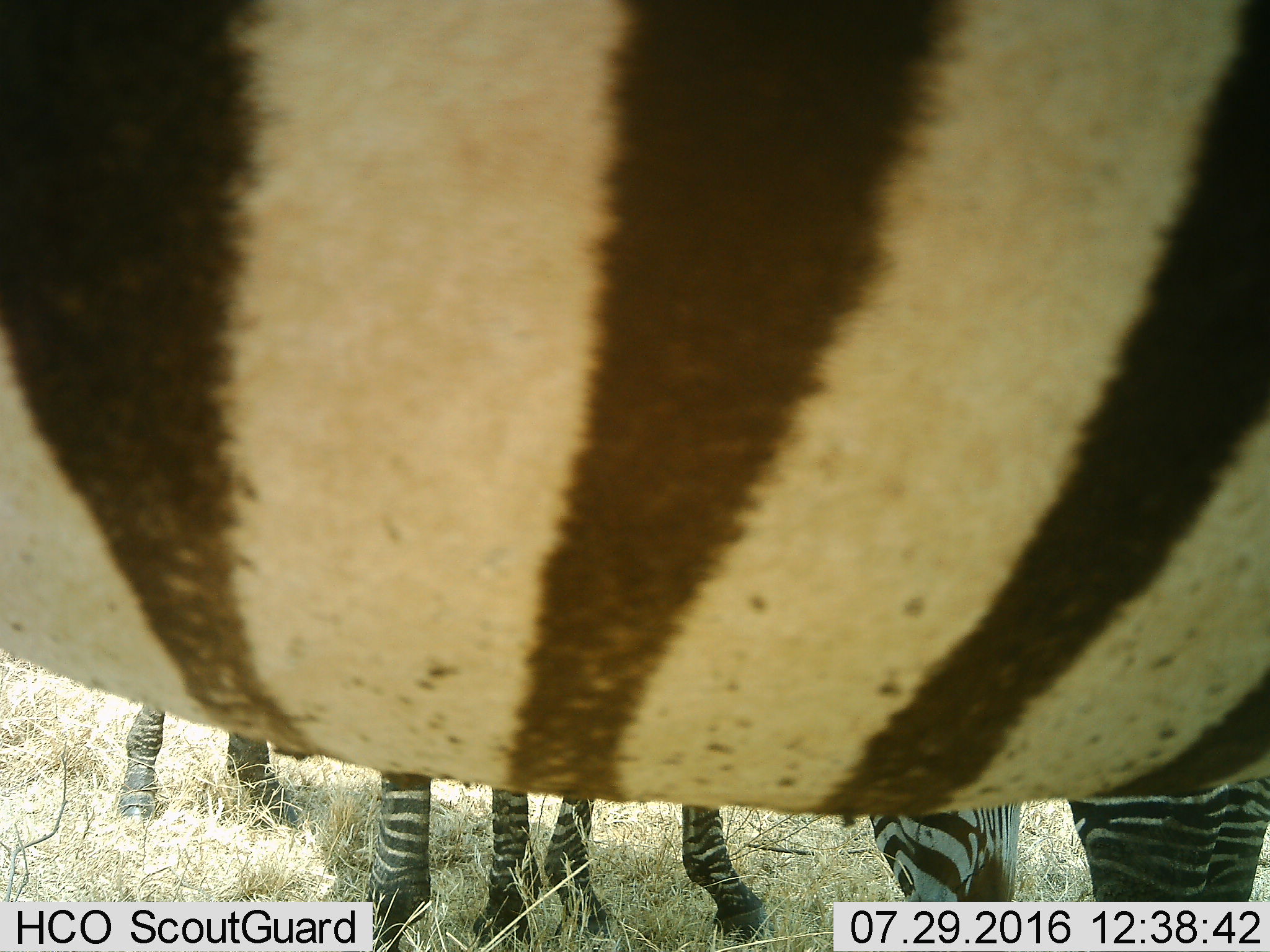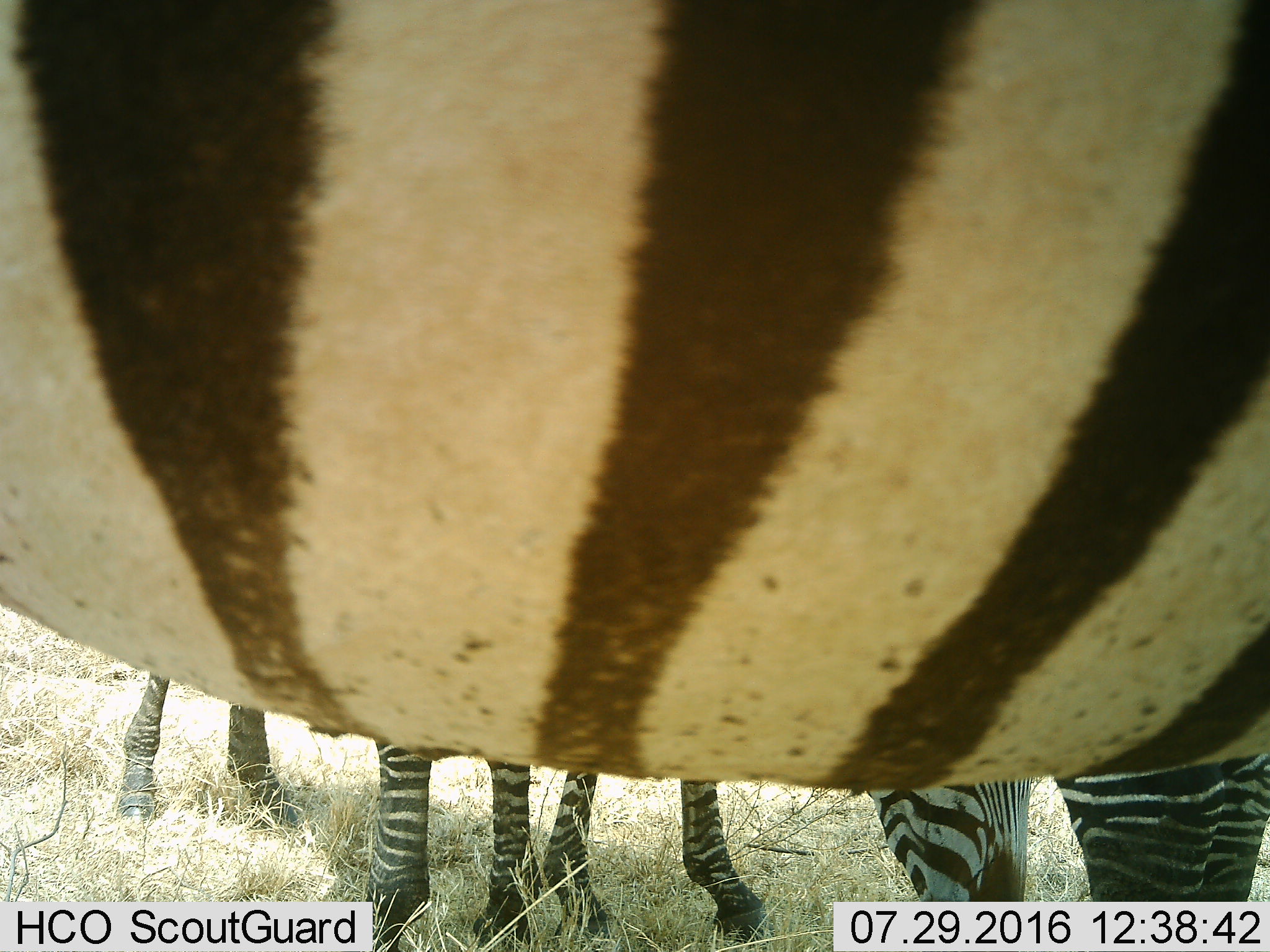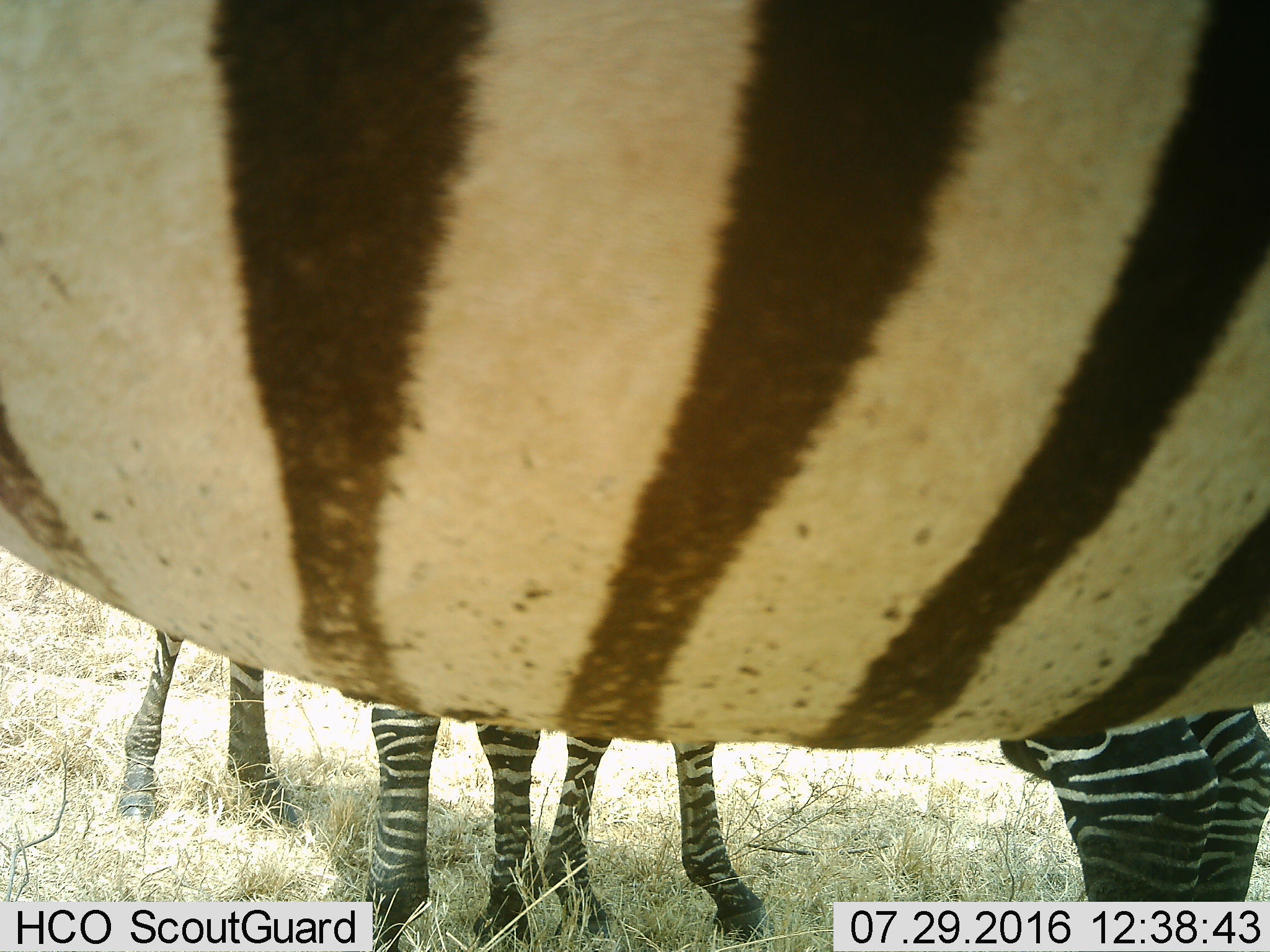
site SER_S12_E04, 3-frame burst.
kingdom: Animalia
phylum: Chordata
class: Mammalia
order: Perissodactyla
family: Equidae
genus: Equus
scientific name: Equus quagga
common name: plains zebra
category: zebraplains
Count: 4.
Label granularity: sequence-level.